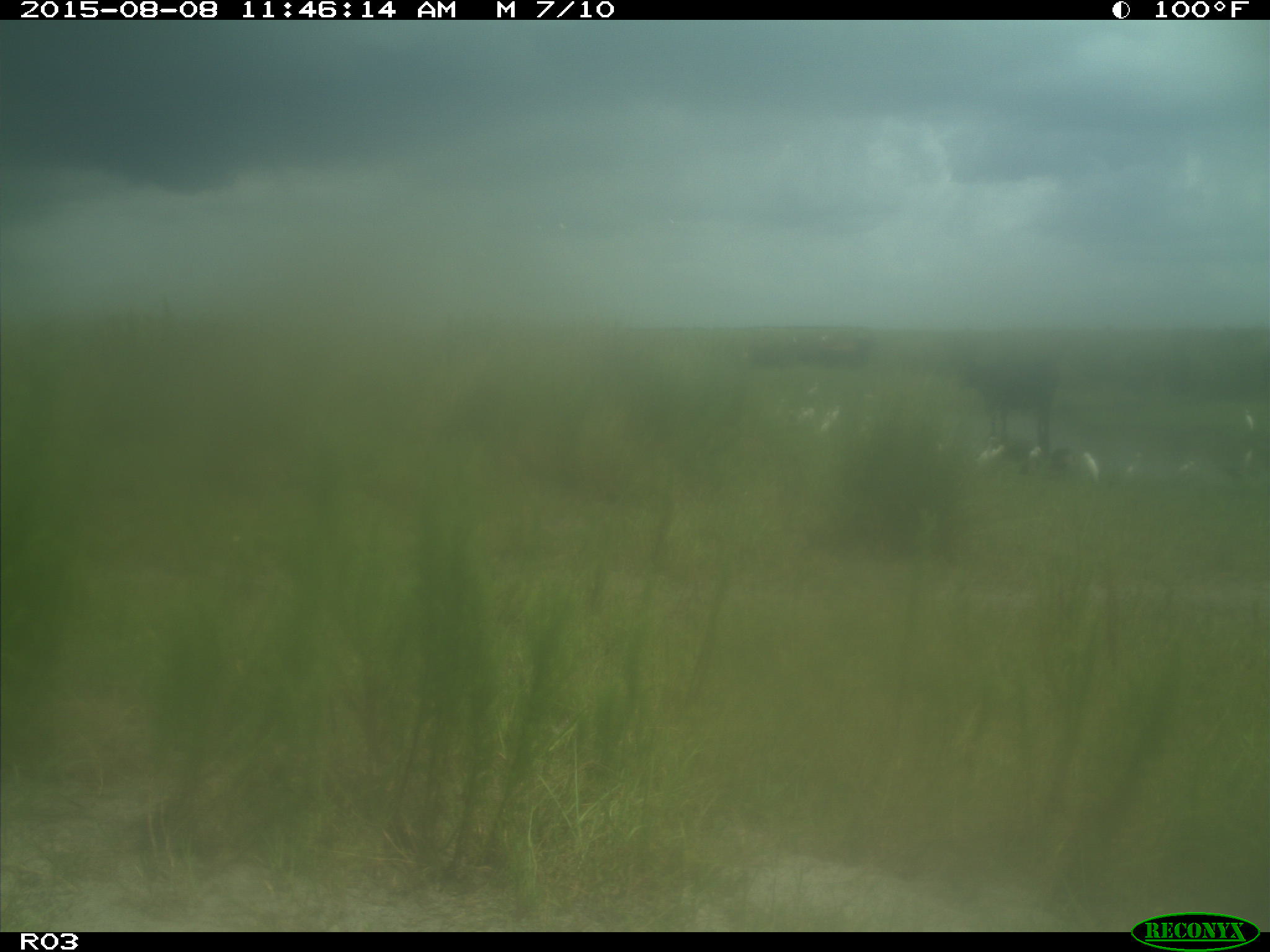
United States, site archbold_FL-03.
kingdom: Animalia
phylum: Chordata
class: Mammalia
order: Artiodactyla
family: Bovidae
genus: Bos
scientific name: Bos taurus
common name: domestic cow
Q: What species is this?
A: Bos taurus (domestic cow).